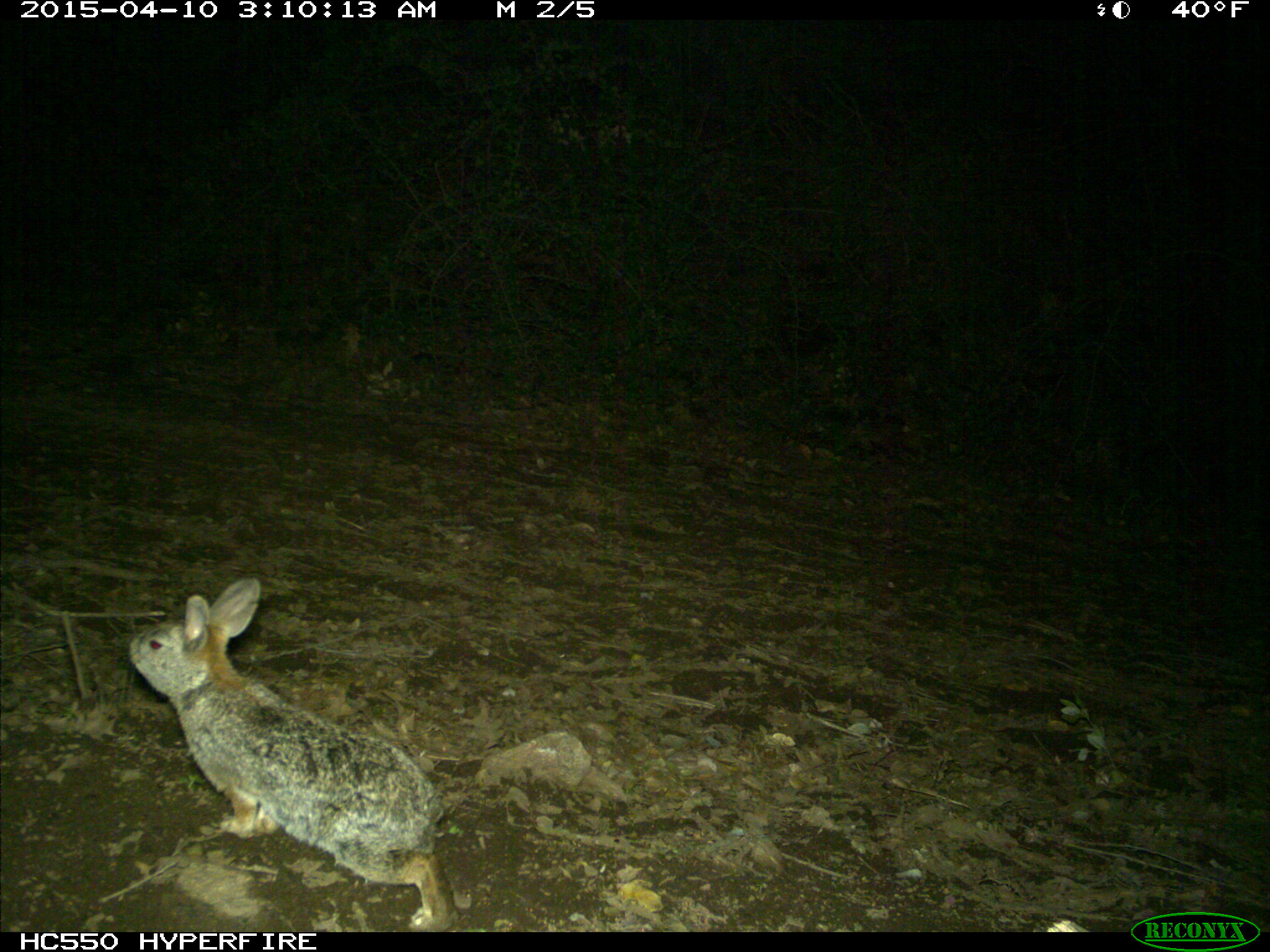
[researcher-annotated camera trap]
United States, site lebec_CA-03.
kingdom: Animalia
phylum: Chordata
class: Mammalia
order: Lagomorpha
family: Leporidae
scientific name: Leporidae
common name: rabbits and hares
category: unidentified rabbit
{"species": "unidentified rabbit (rabbits and hares) (Leporidae)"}